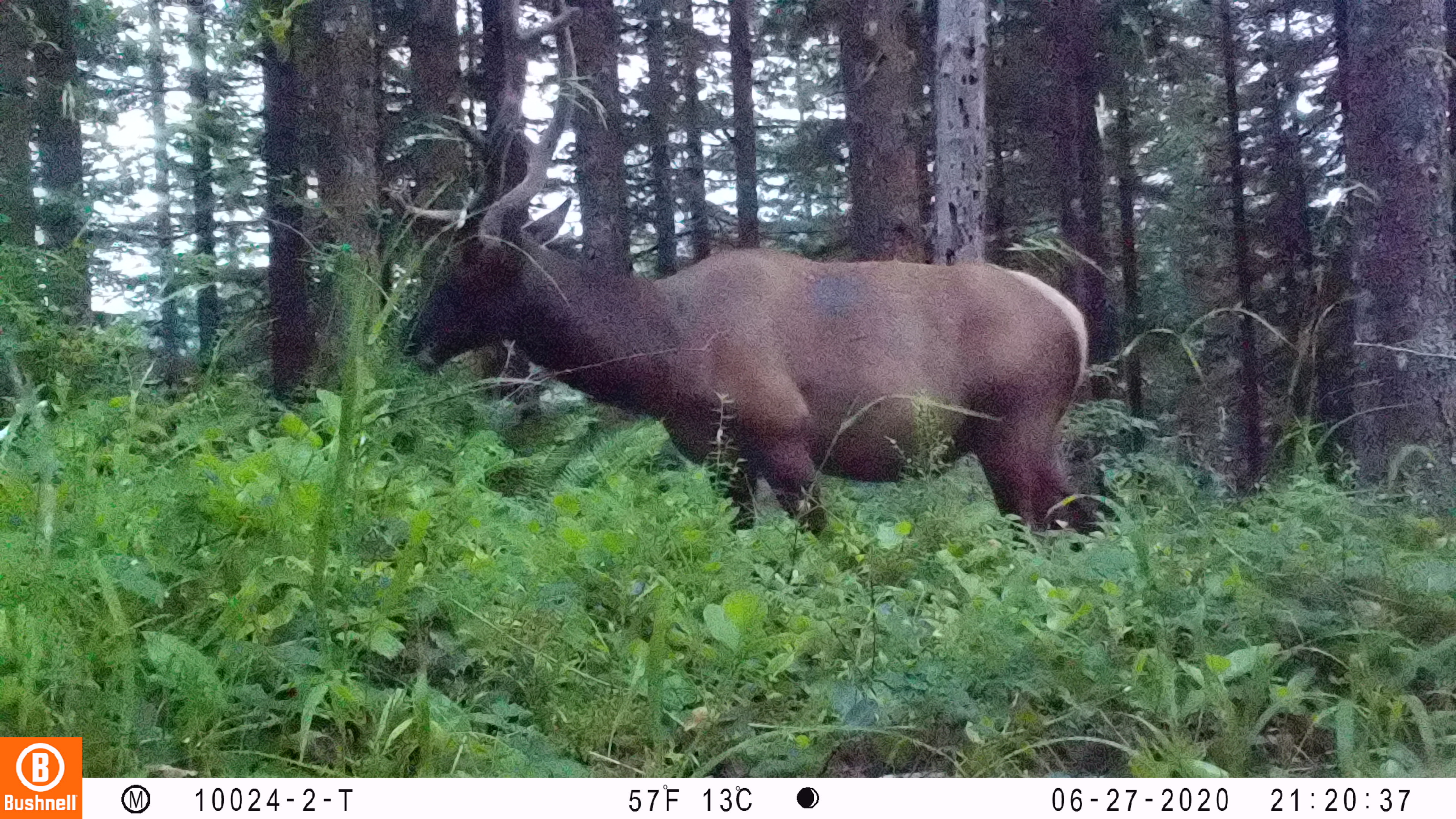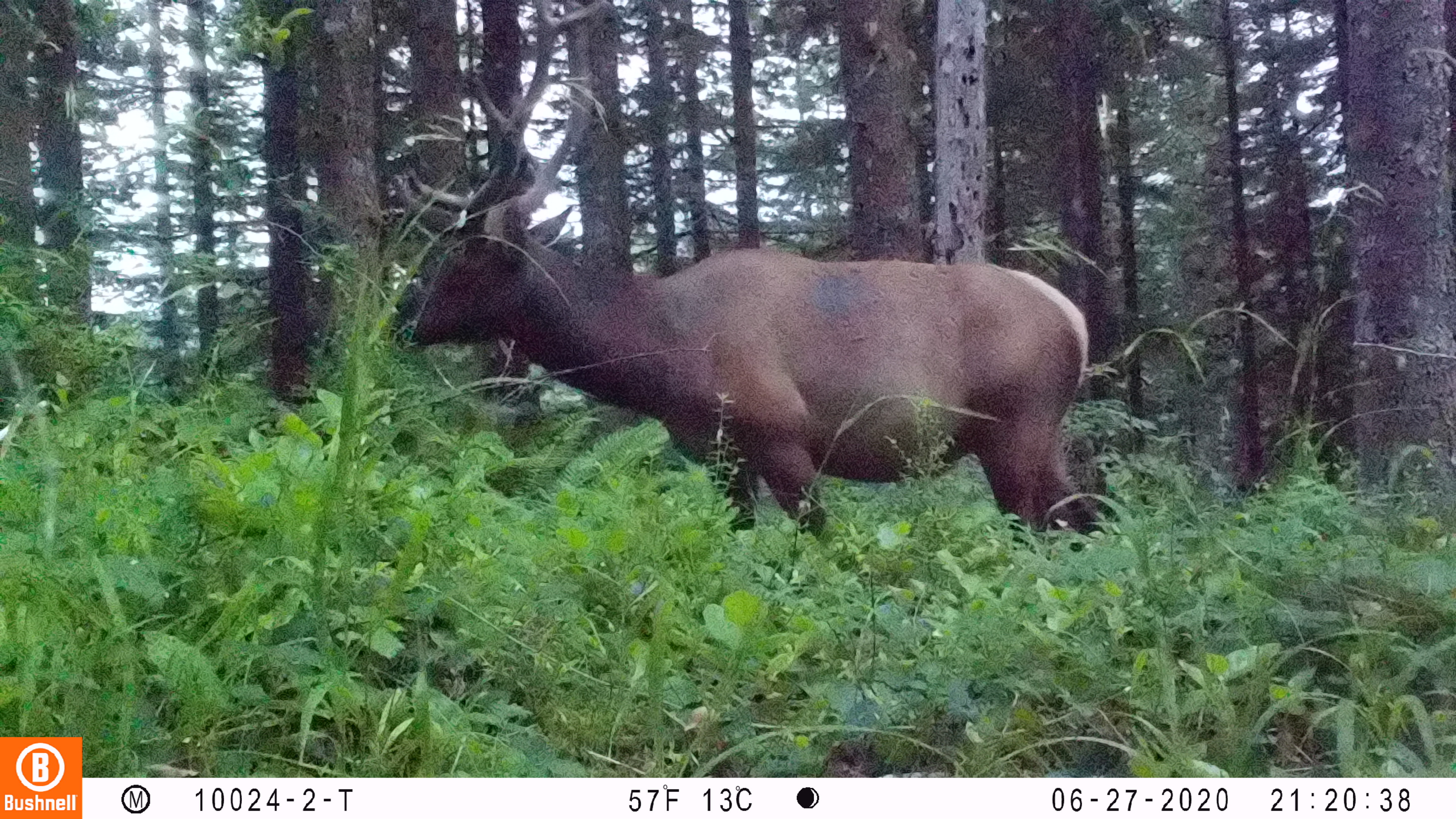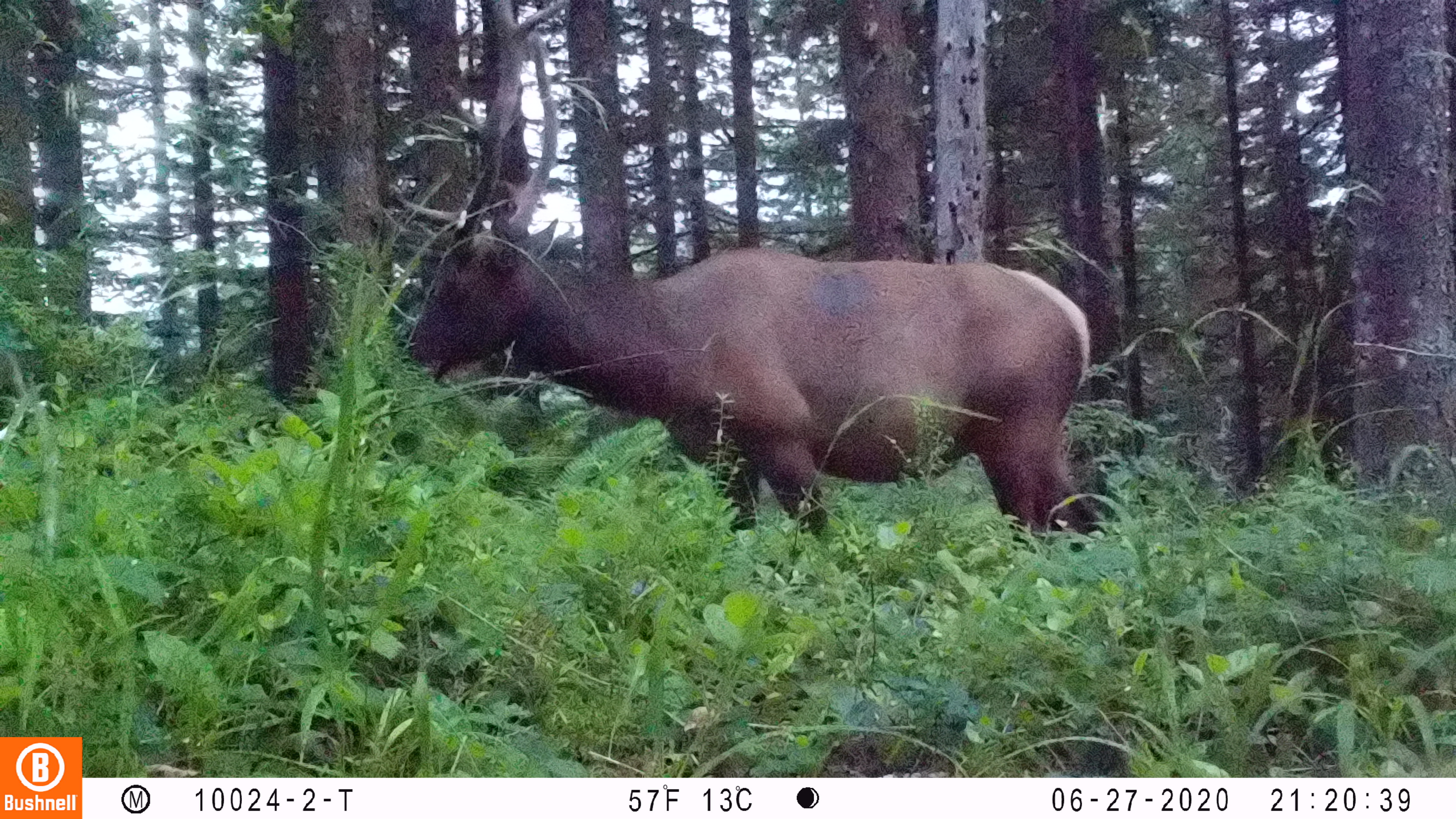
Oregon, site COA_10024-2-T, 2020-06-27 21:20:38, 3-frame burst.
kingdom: Animalia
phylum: Chordata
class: Mammalia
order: Artiodactyla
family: Cervidae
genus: Cervus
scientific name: Cervus canadensis roosevelti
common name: roosevelt elk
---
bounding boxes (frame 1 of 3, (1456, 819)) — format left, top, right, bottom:
roosevelt elk: 393, 0, 1108, 545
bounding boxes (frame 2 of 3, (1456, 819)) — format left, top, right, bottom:
roosevelt elk: 380, 0, 1111, 554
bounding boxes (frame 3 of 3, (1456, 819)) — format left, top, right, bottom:
roosevelt elk: 395, 0, 1108, 541